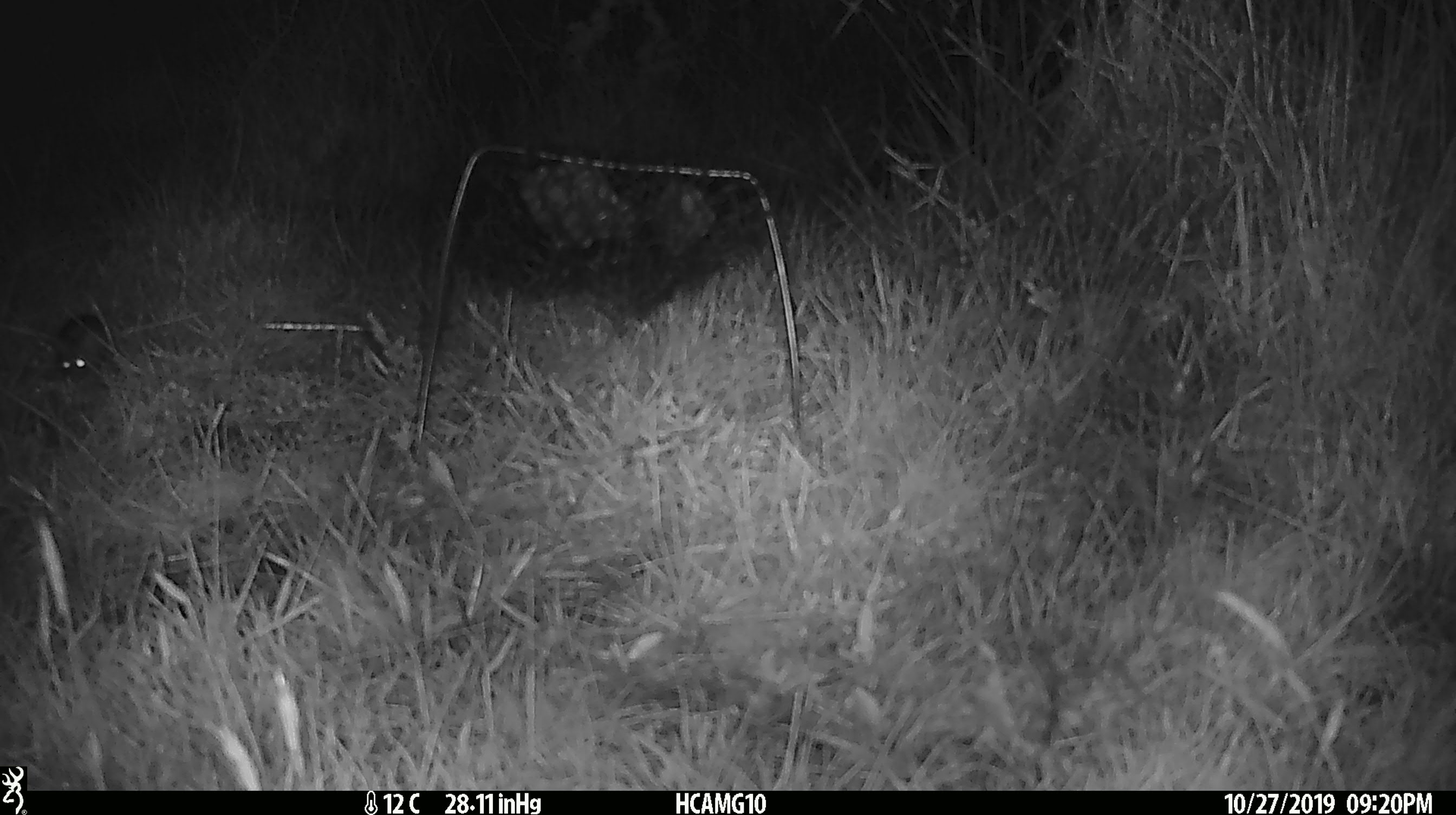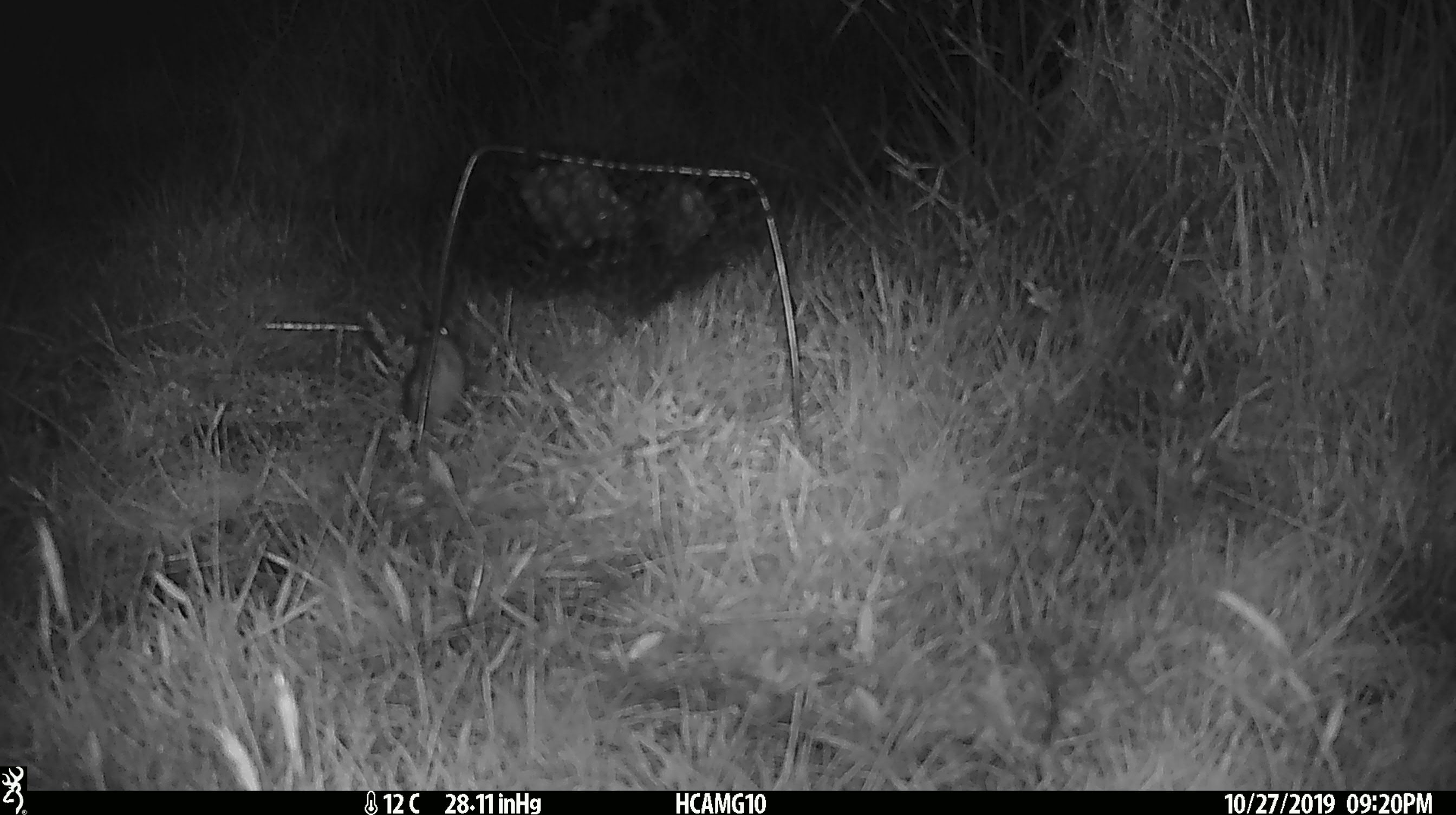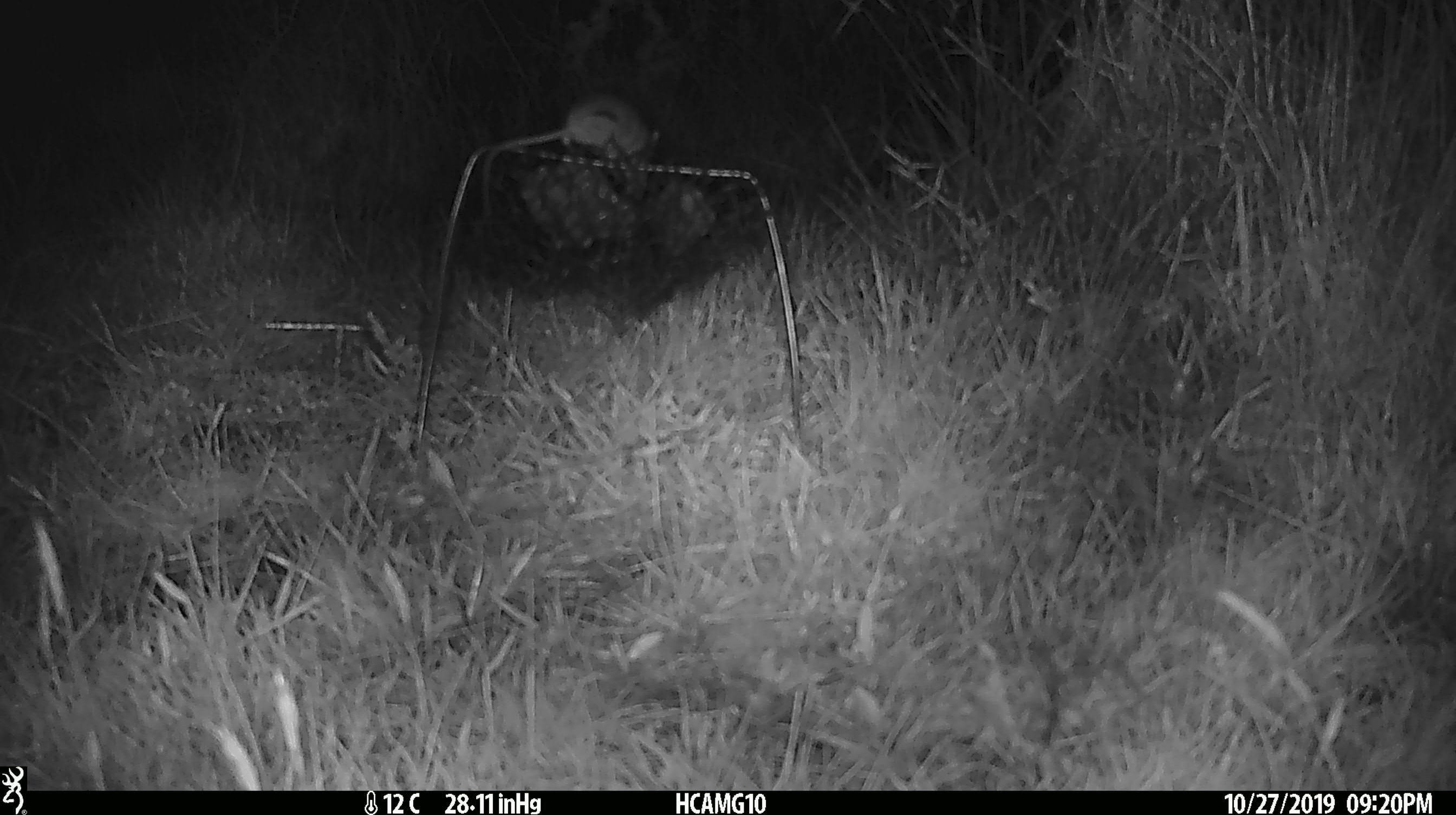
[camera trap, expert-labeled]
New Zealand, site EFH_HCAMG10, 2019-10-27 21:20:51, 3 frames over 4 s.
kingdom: Animalia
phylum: Chordata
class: Mammalia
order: Rodentia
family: Muridae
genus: Mus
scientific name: Mus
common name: mouse